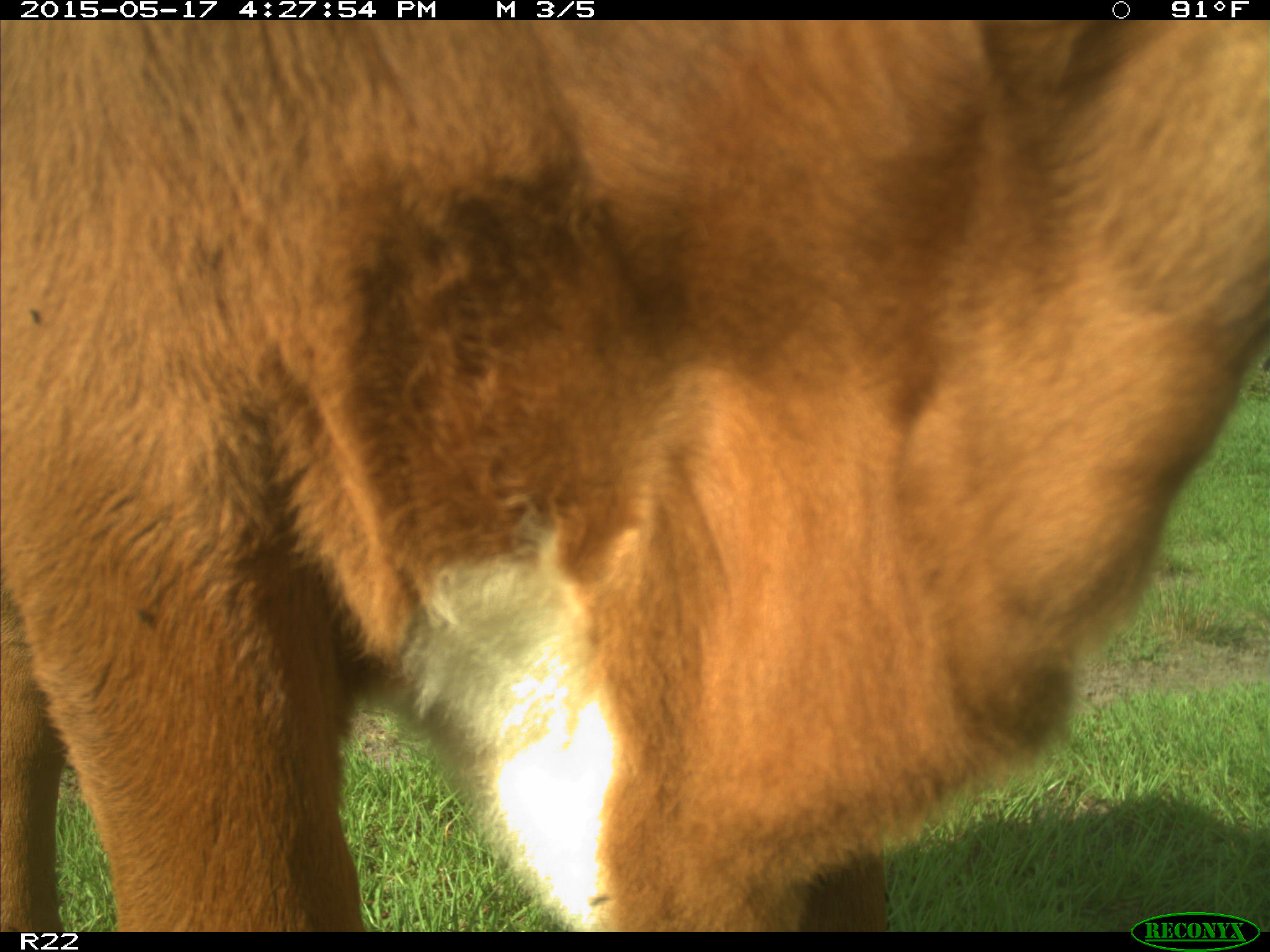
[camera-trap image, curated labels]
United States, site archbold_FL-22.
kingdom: Animalia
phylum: Chordata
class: Mammalia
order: Artiodactyla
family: Bovidae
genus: Bos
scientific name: Bos taurus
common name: domestic cow